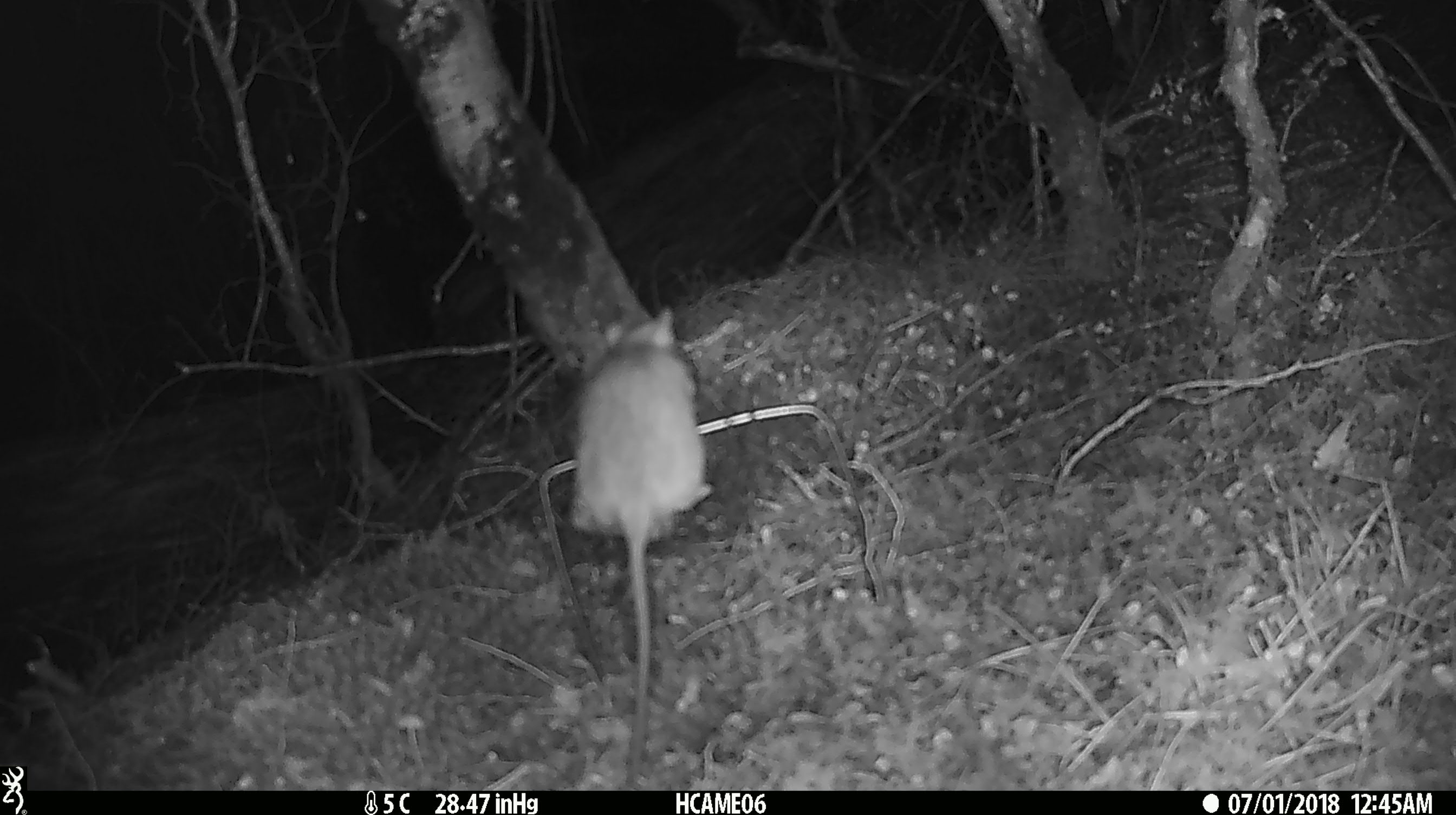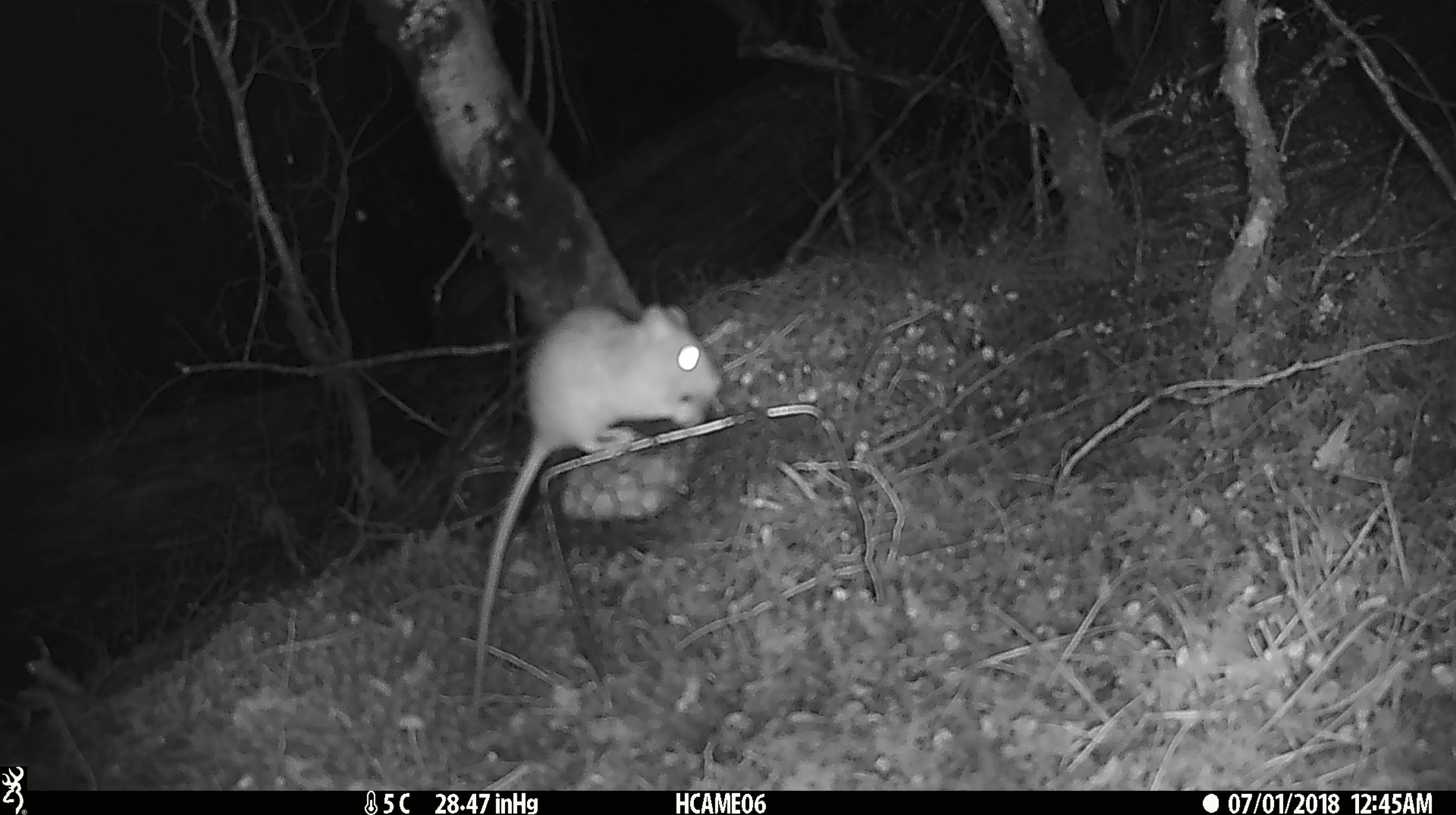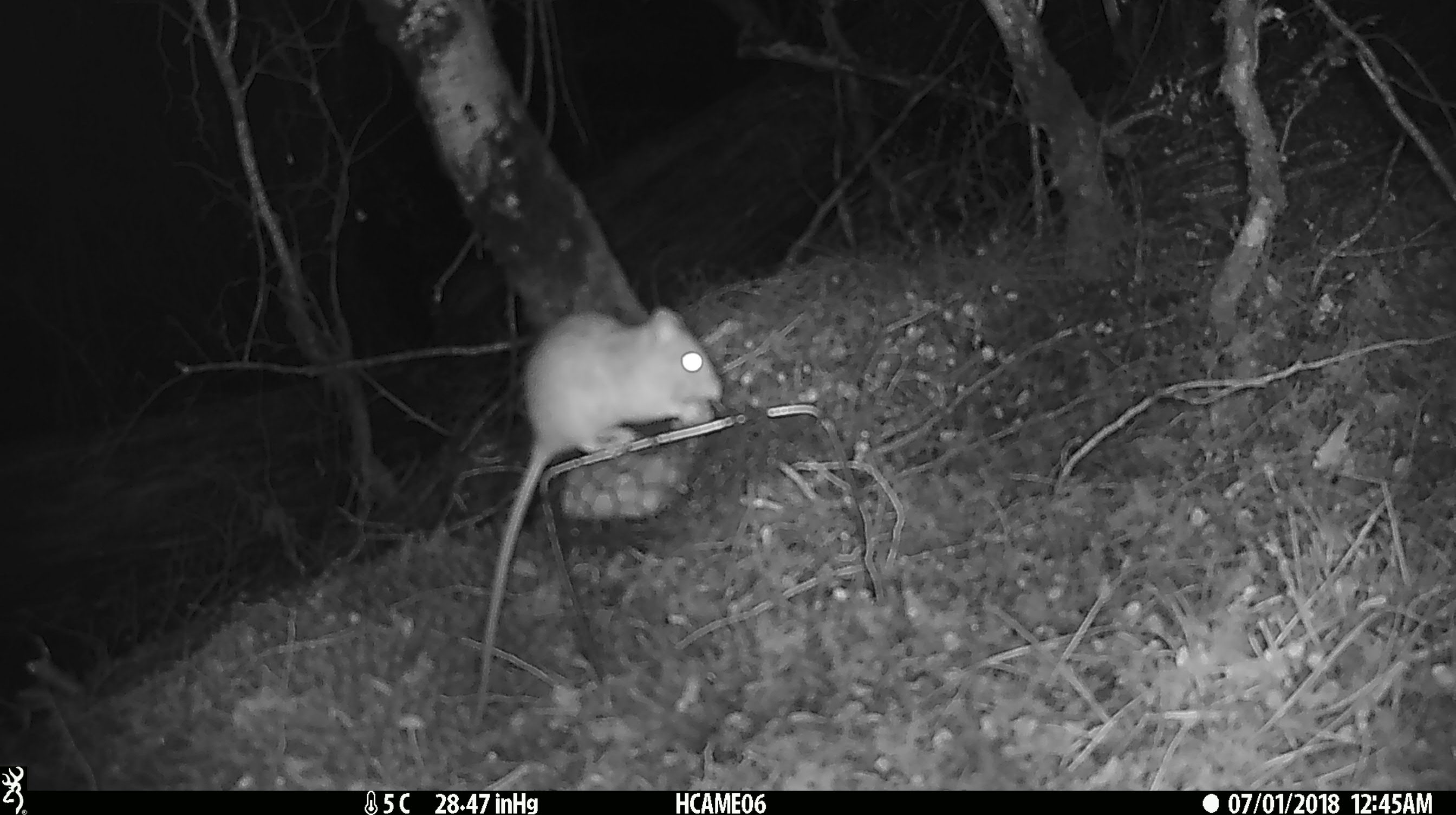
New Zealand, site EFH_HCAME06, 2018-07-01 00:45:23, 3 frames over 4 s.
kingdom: Animalia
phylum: Chordata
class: Mammalia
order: Rodentia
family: Muridae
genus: Rattus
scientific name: Rattus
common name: rat